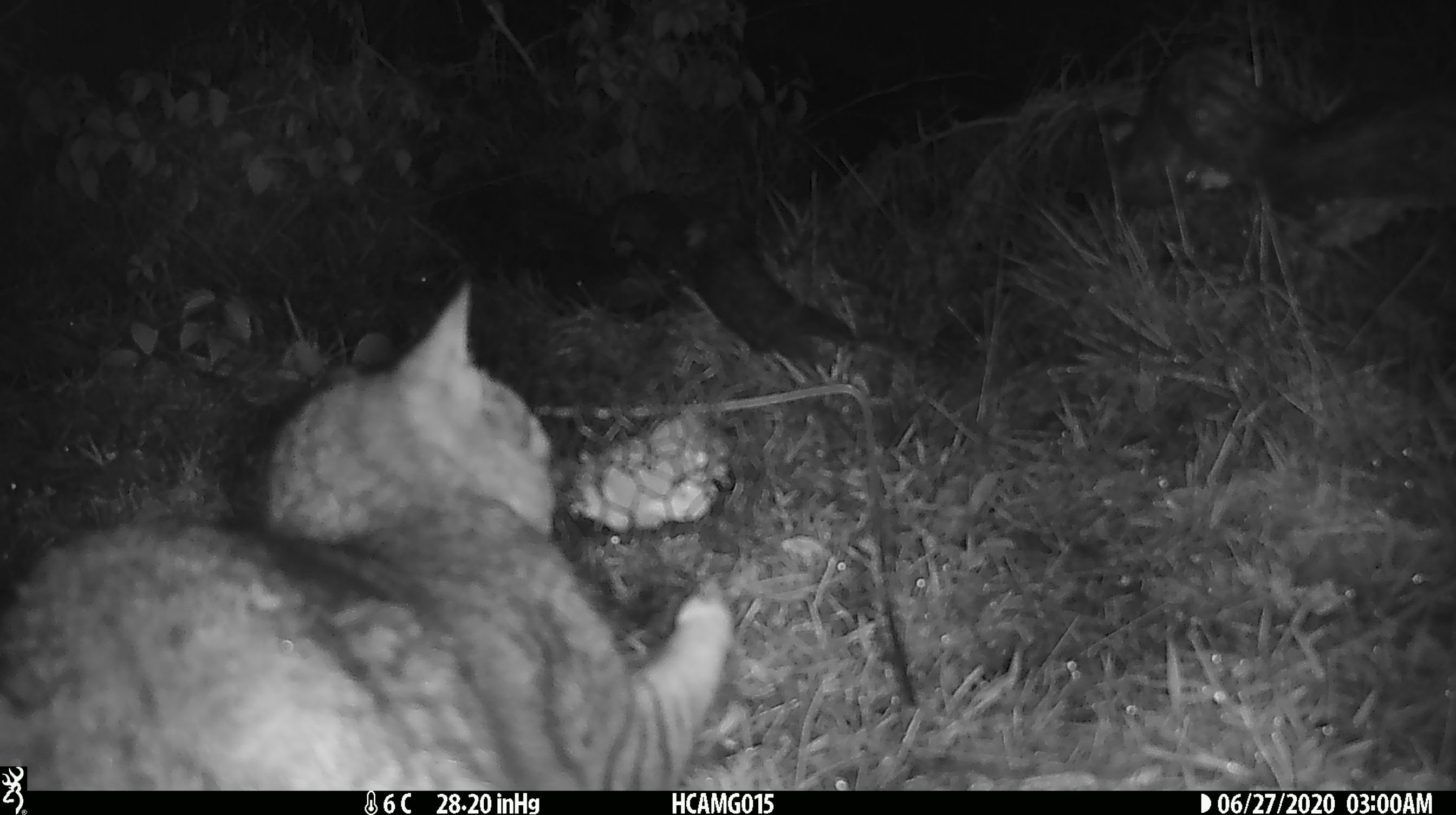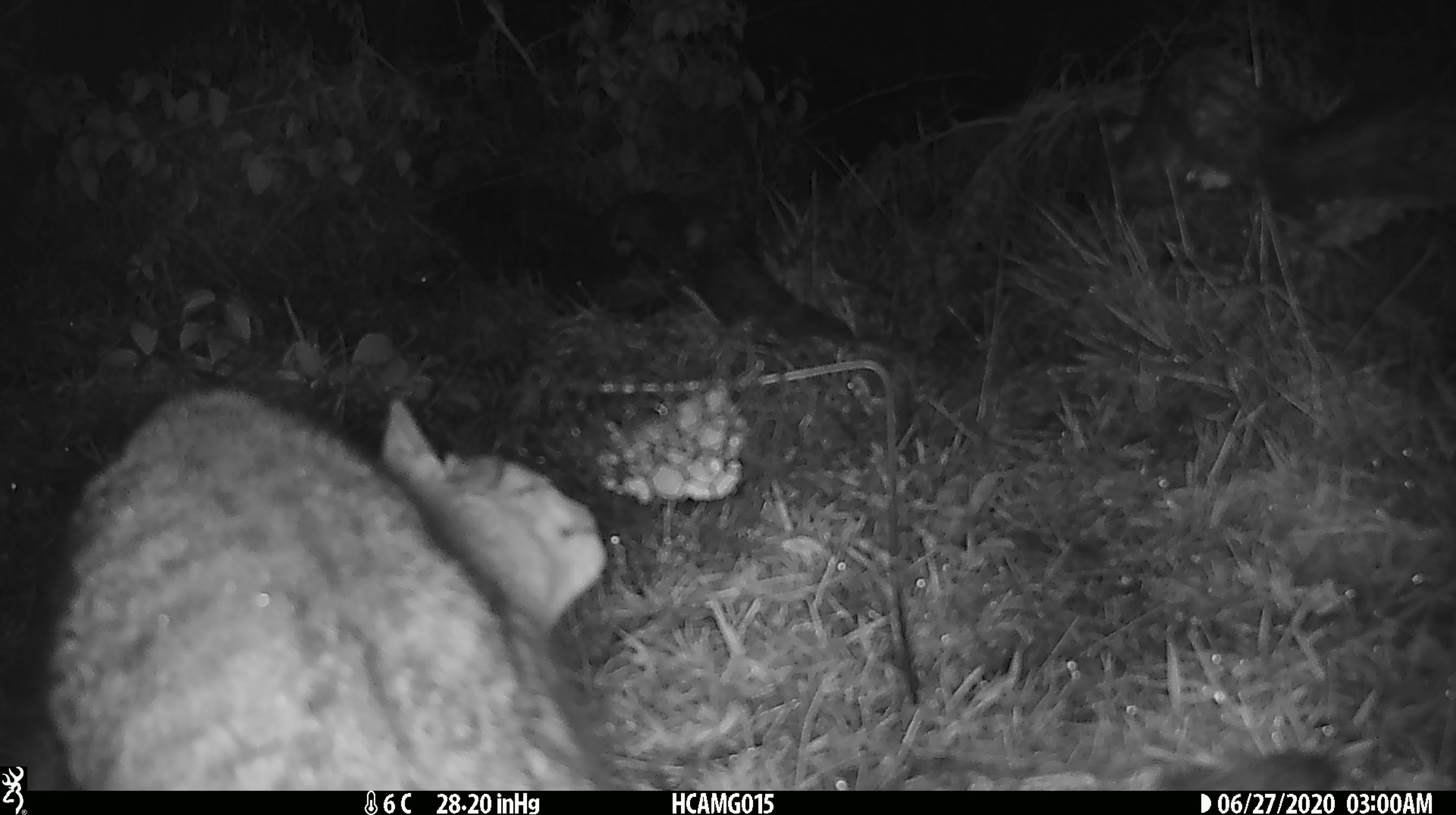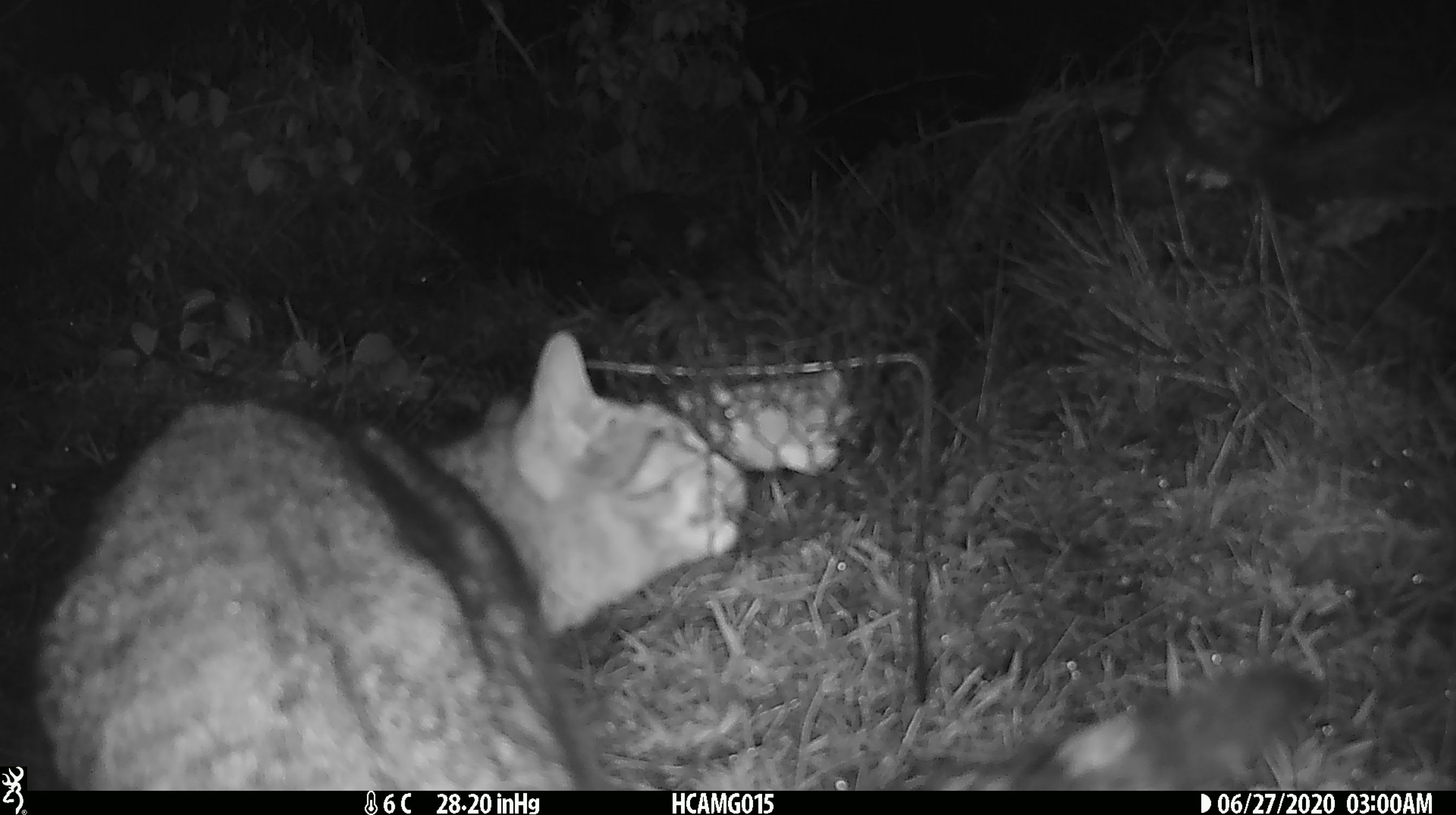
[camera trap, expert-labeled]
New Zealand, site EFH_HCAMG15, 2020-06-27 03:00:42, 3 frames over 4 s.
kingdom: Animalia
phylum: Chordata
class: Mammalia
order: Carnivora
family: Felidae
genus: Felis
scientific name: Felis catus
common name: domestic cat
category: cat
Cat (domestic cat) (Felis catus).